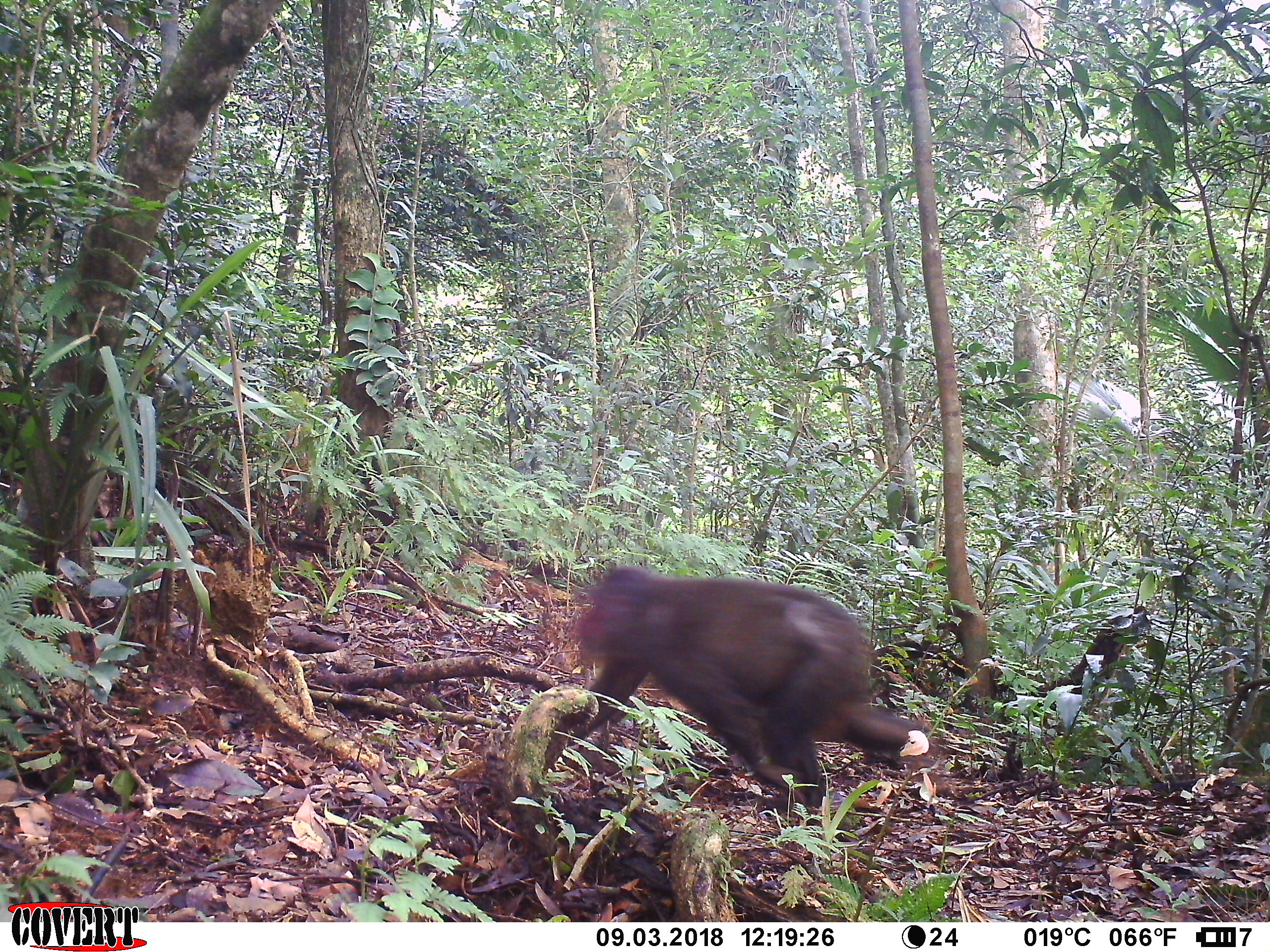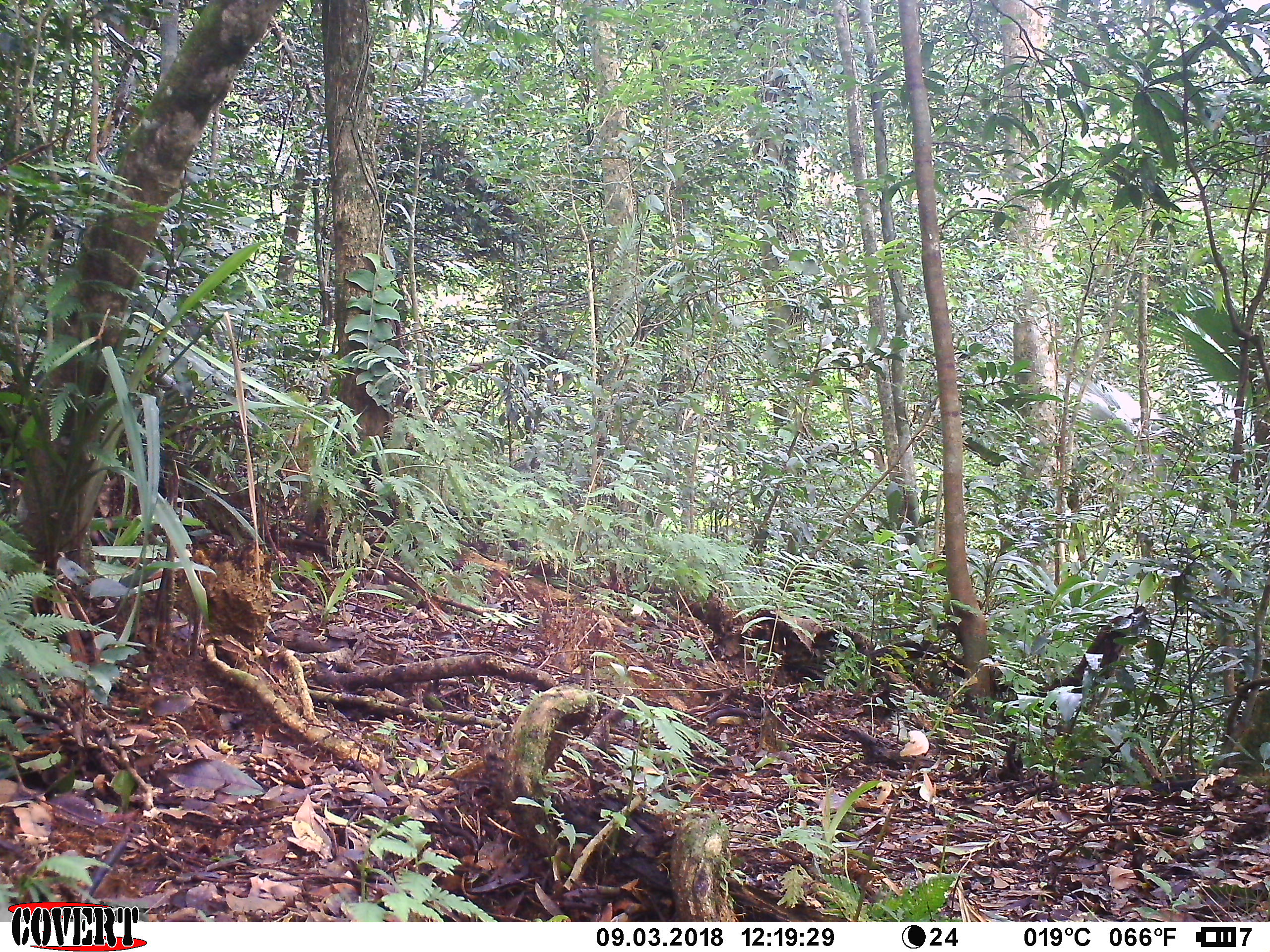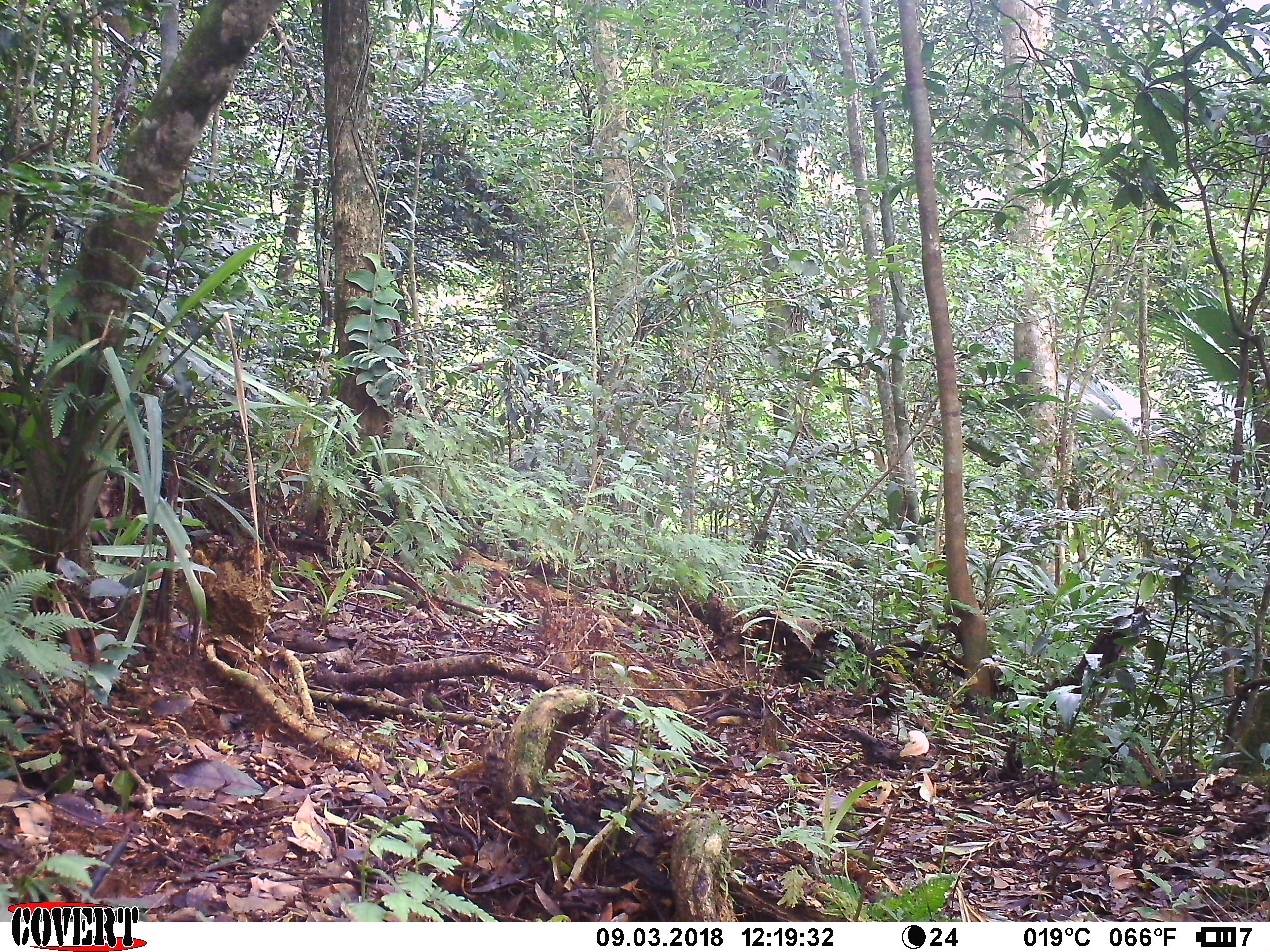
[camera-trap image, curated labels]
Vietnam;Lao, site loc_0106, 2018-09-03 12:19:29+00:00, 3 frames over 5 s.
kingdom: Animalia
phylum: Chordata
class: Mammalia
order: Primates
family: Cercopithecidae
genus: Macaca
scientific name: Macaca arctoides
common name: stump-tailed macaque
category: stump tailed macaque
Stump tailed macaque (stump-tailed macaque) (Macaca arctoides). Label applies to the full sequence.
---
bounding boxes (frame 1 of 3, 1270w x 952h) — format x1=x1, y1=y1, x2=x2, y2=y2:
stump tailed macaque: x1=543, y1=563, x2=926, y2=808